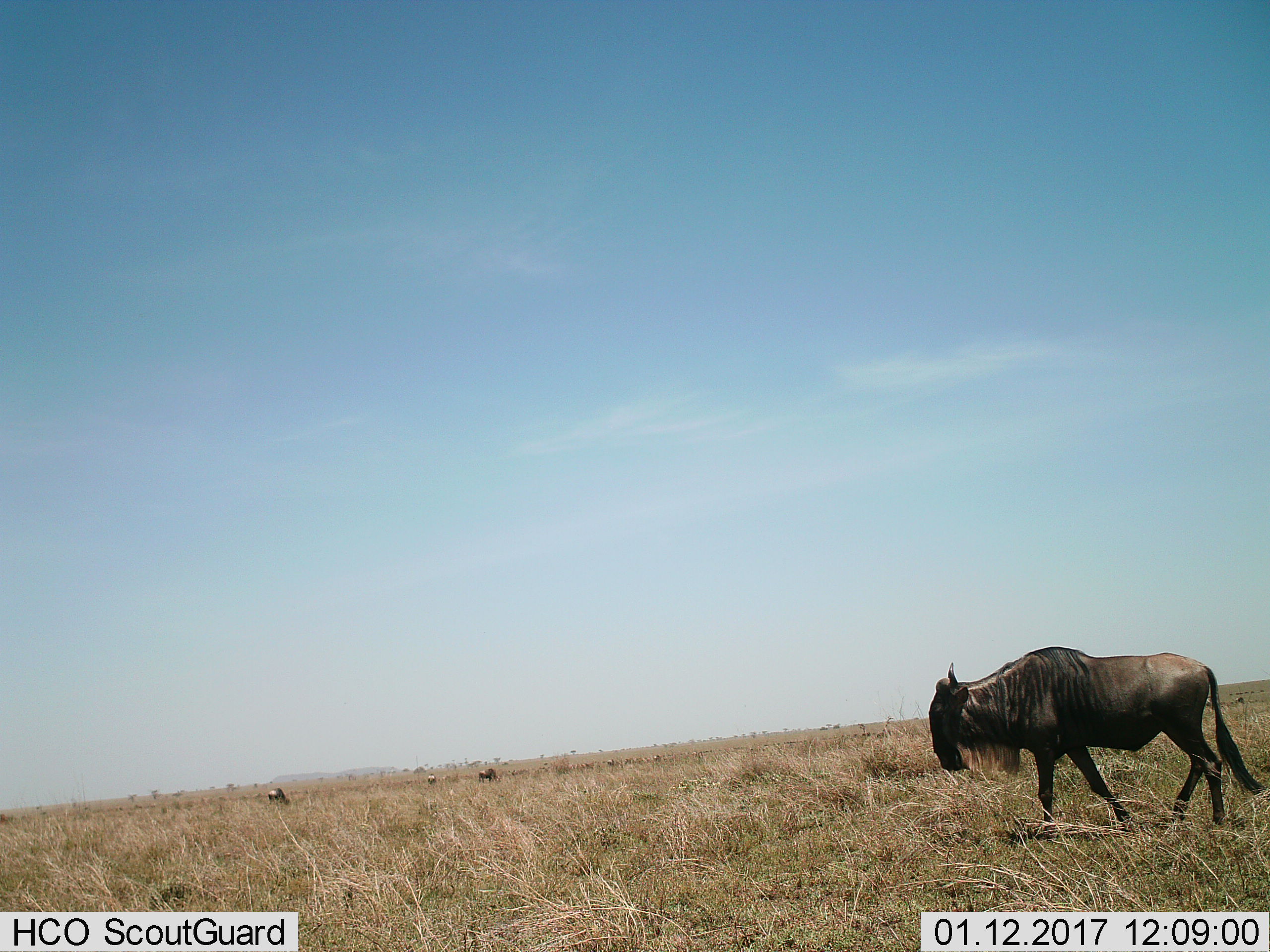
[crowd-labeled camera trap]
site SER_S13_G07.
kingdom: Animalia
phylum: Chordata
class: Mammalia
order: Artiodactyla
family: Bovidae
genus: Connochaetes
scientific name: Connochaetes taurinus taurinus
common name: blue wildebeest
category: wildebeestblue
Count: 4.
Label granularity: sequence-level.